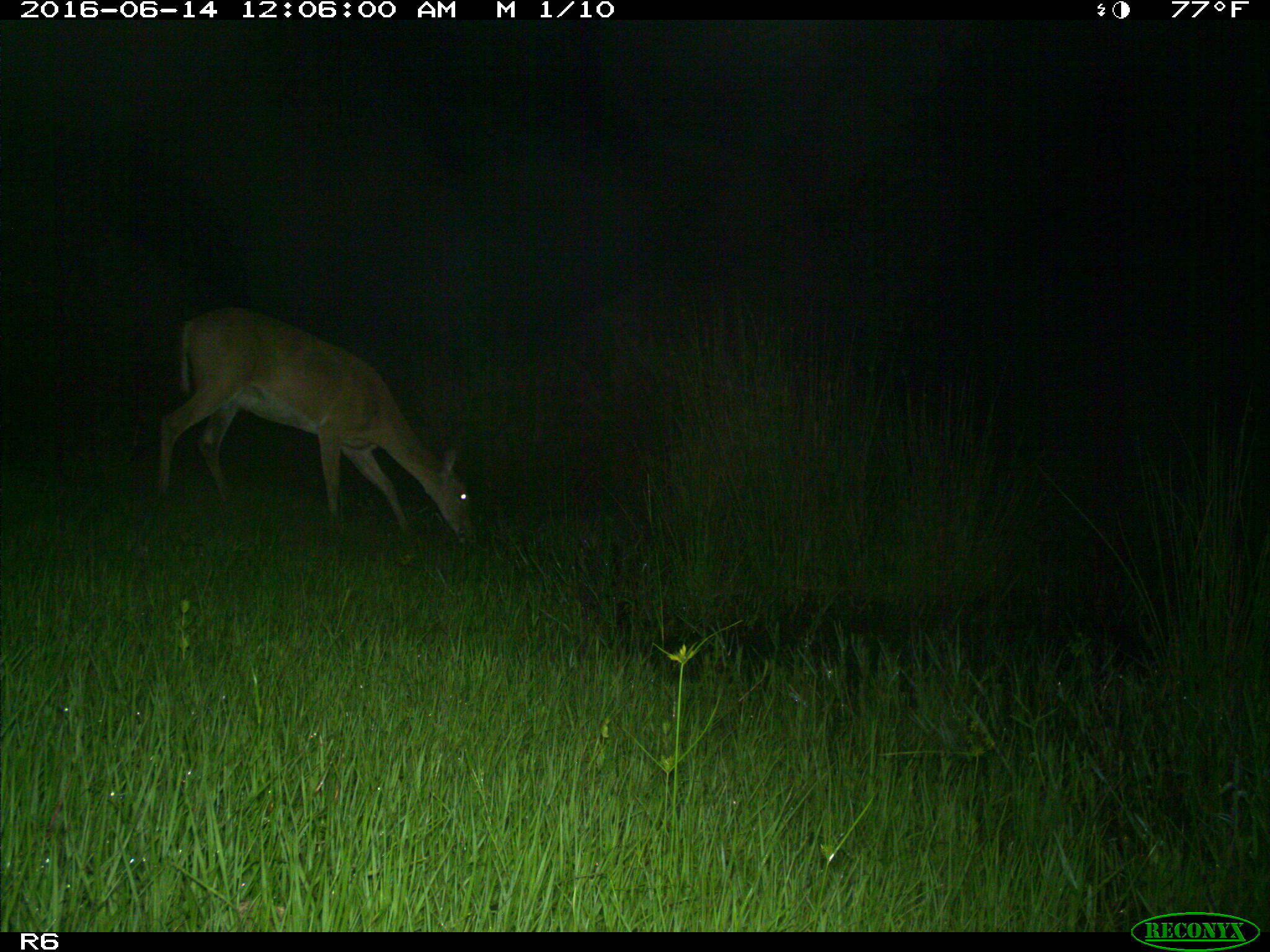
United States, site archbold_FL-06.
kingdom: Animalia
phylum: Chordata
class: Mammalia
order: Artiodactyla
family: Cervidae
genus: Odocoileus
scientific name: Odocoileus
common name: deer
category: unidentified deer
Unidentified deer (deer) (Odocoileus).